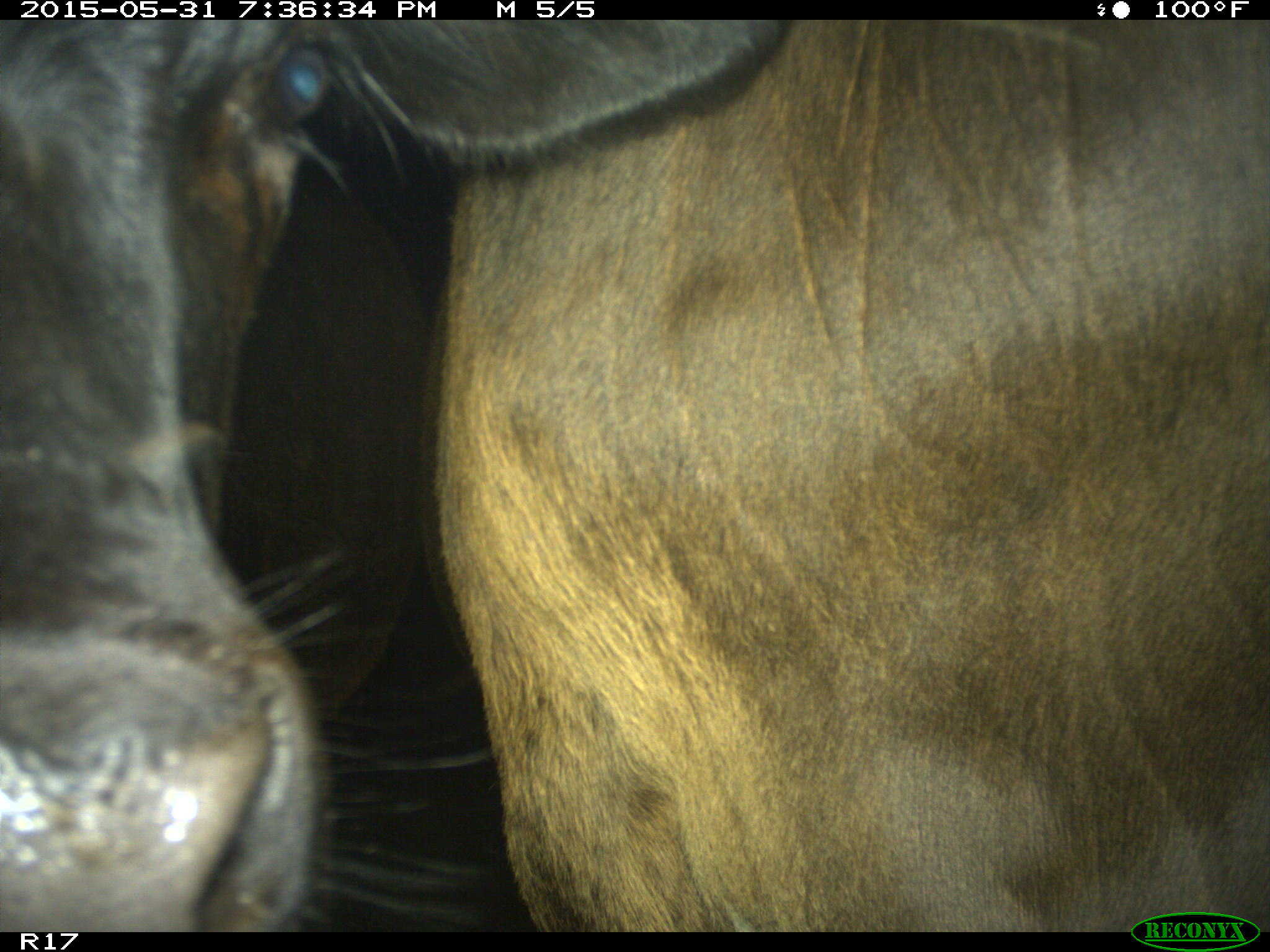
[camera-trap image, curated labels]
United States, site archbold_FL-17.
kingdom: Animalia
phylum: Chordata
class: Mammalia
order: Artiodactyla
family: Bovidae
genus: Bos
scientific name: Bos taurus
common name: domestic cow